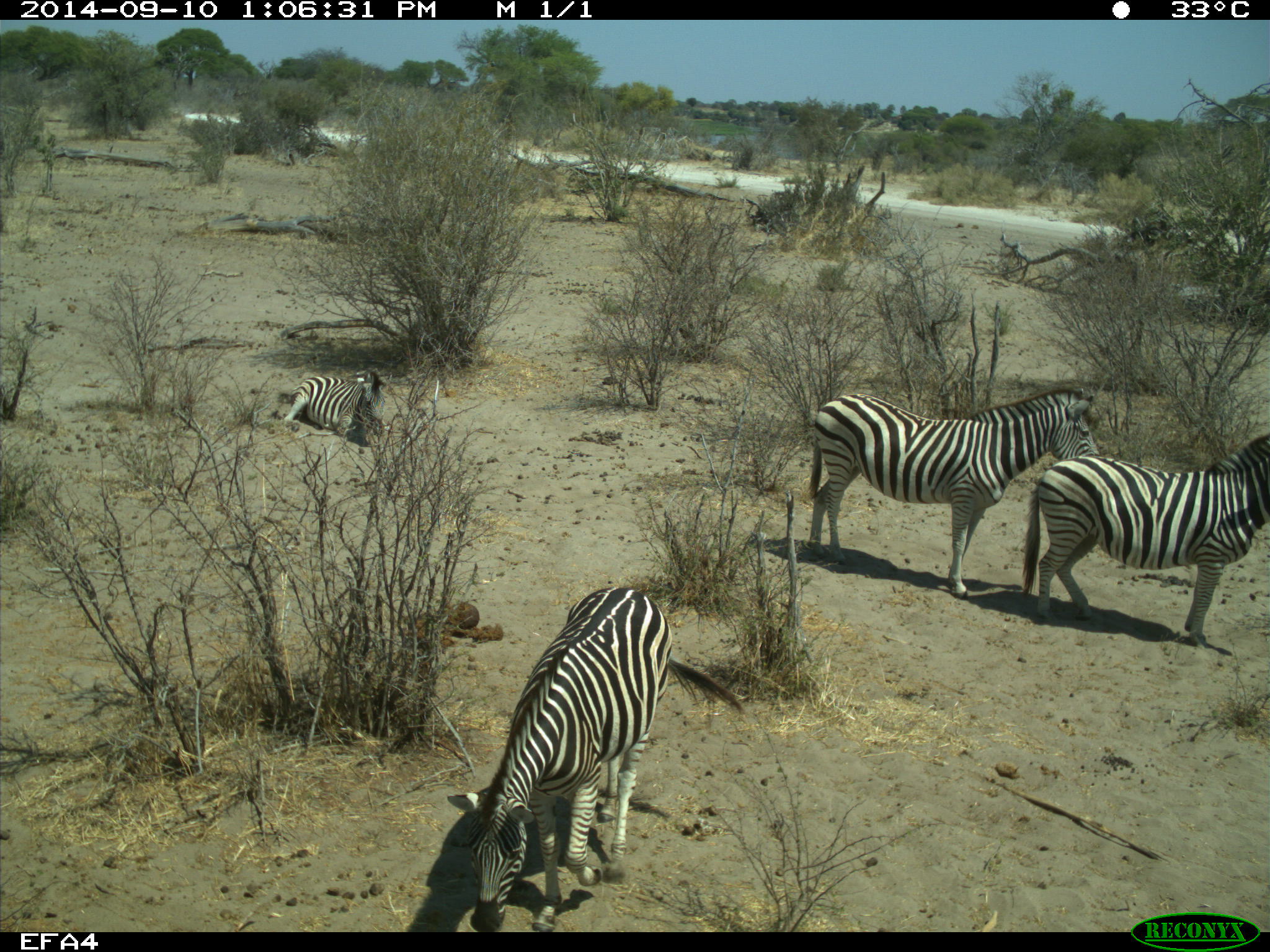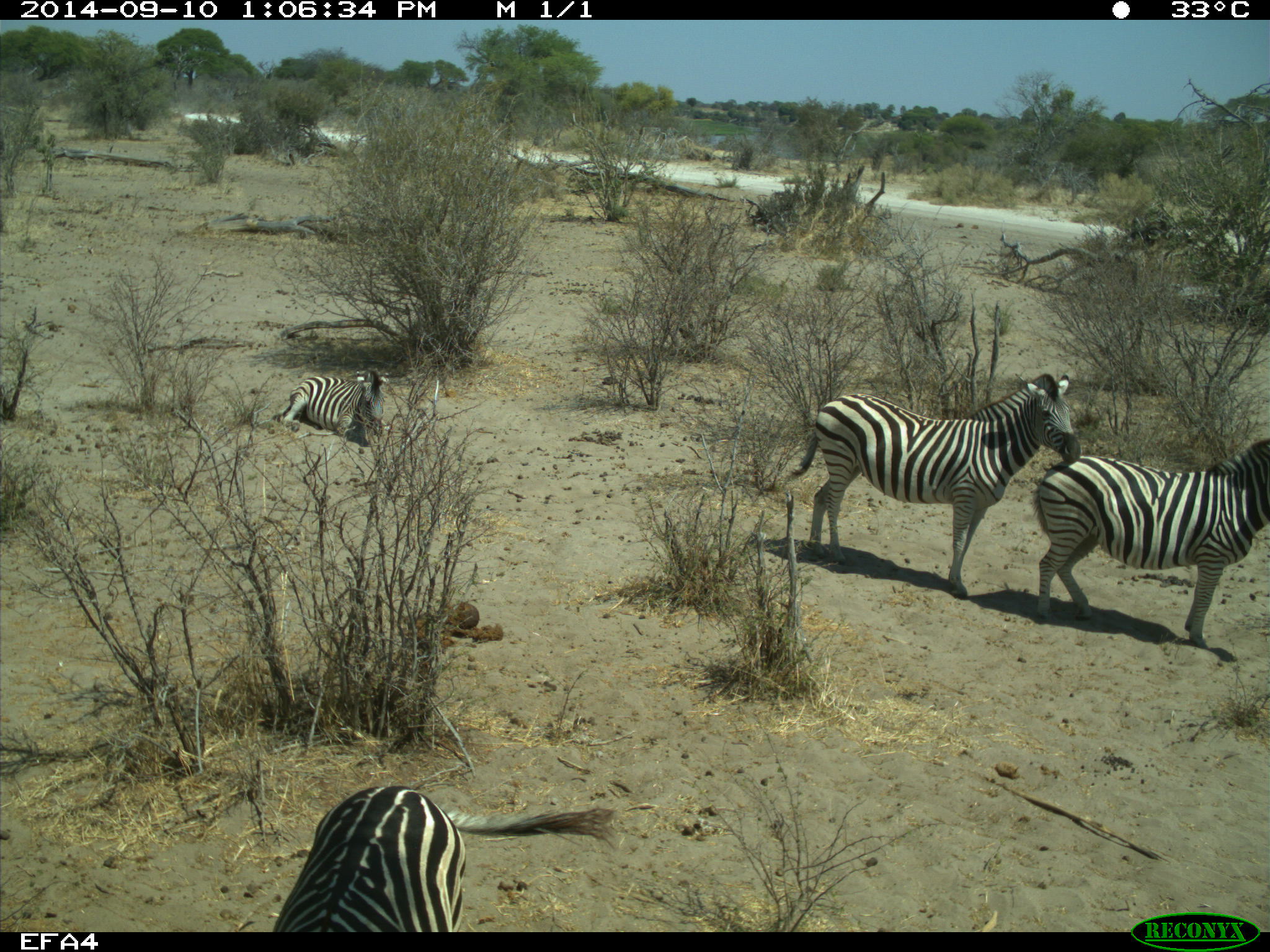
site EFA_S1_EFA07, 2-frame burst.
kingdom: Animalia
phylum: Chordata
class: Mammalia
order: Perissodactyla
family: Equidae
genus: Equus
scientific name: Equus quagga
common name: plains zebra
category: zebraplains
Zebraplains (plains zebra) (Equus quagga), count 4. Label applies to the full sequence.